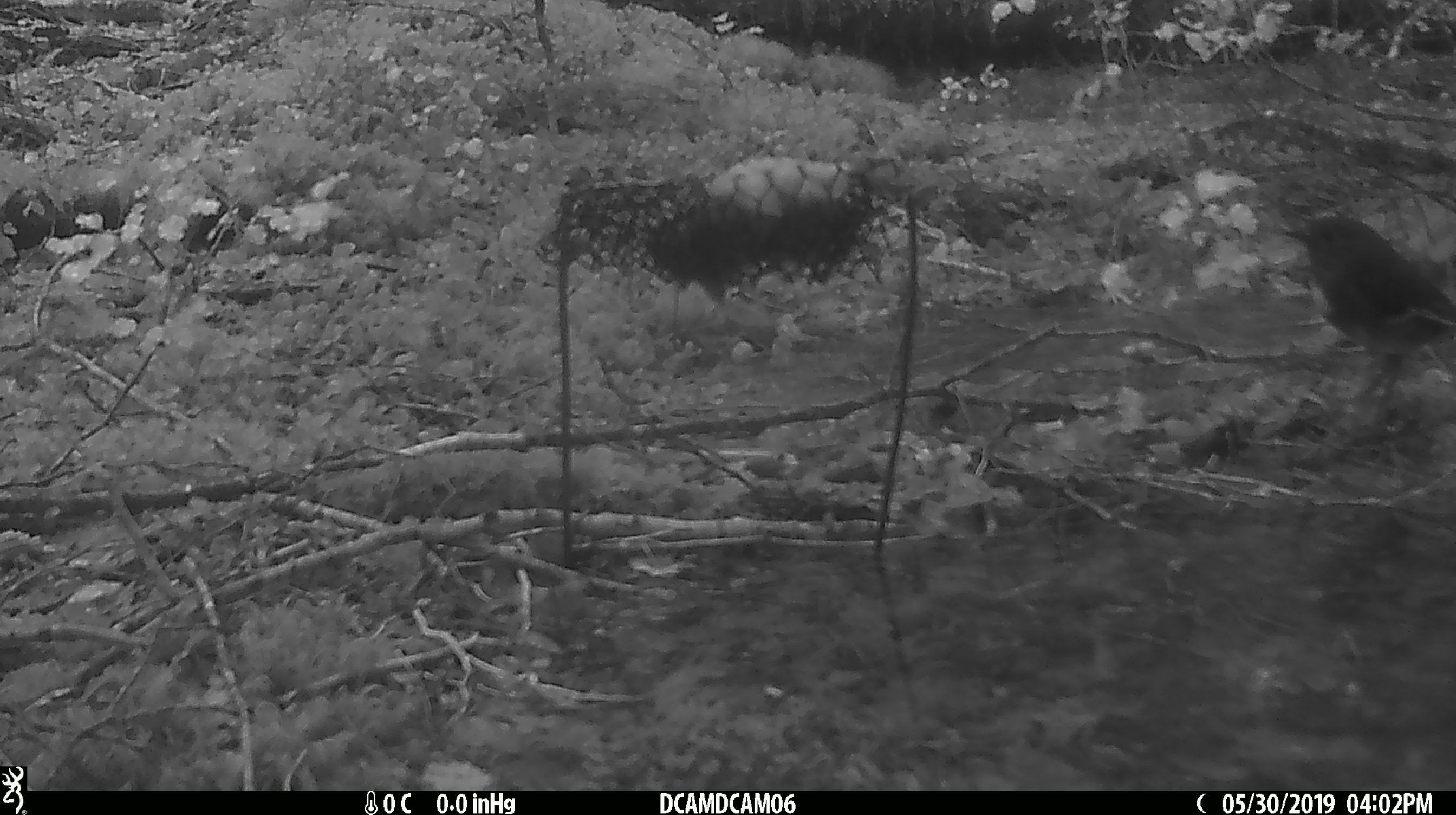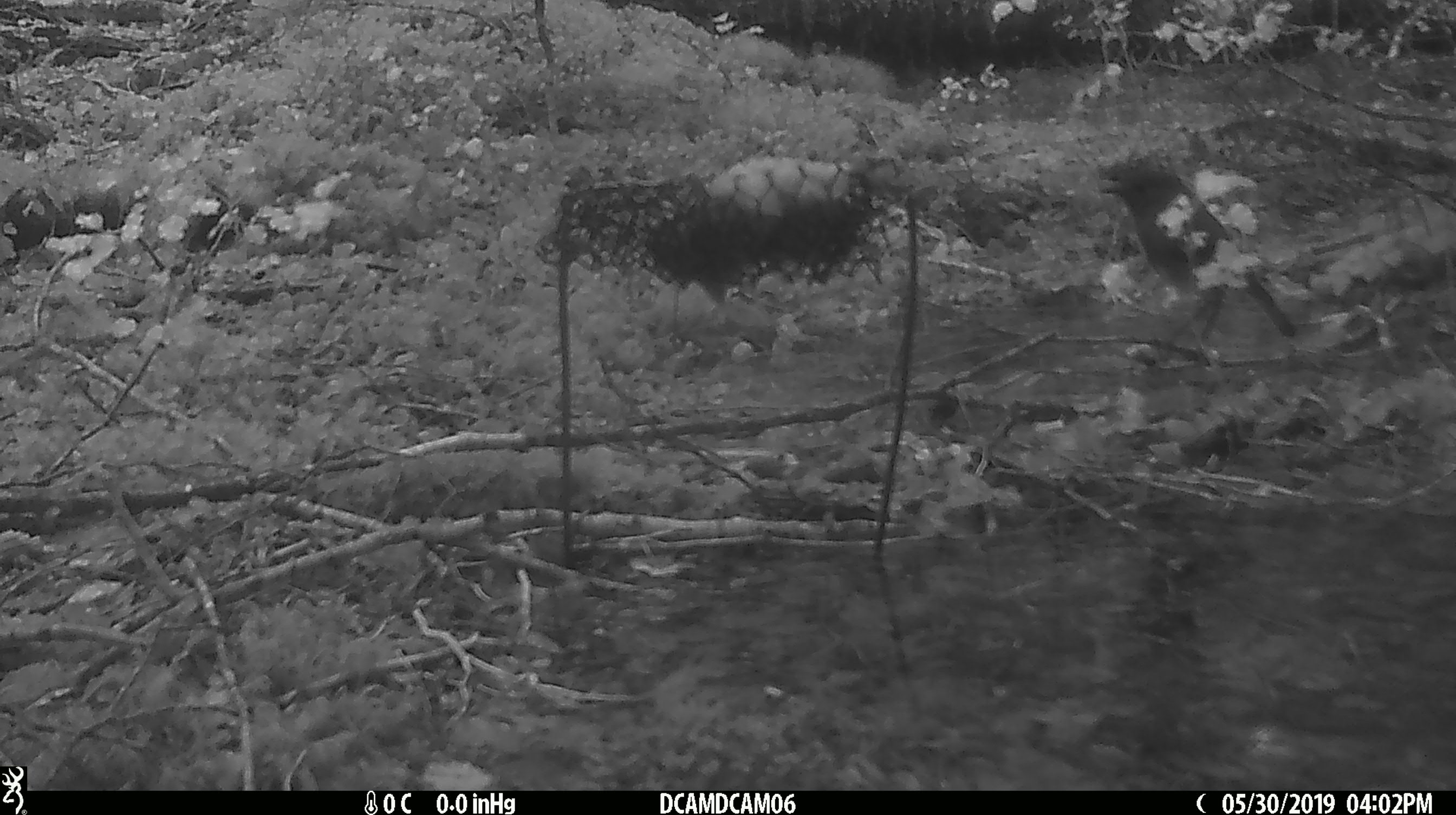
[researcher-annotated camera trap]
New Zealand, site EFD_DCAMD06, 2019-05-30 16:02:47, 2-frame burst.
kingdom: Animalia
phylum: Chordata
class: Aves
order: Passeriformes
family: Petroicidae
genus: Petroica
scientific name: Petroica australis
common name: new zealand robin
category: robin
Robin (new zealand robin) (Petroica australis).